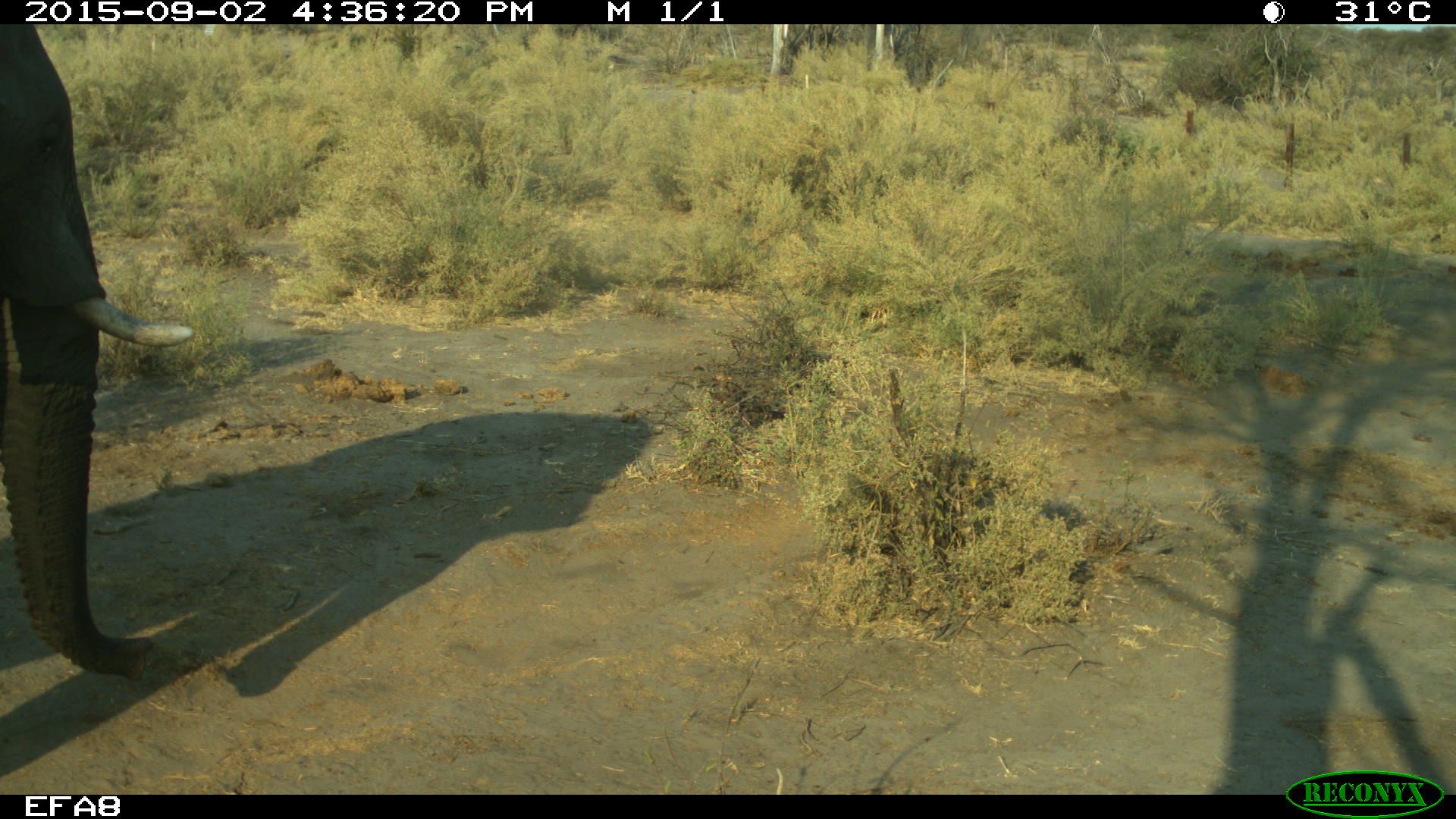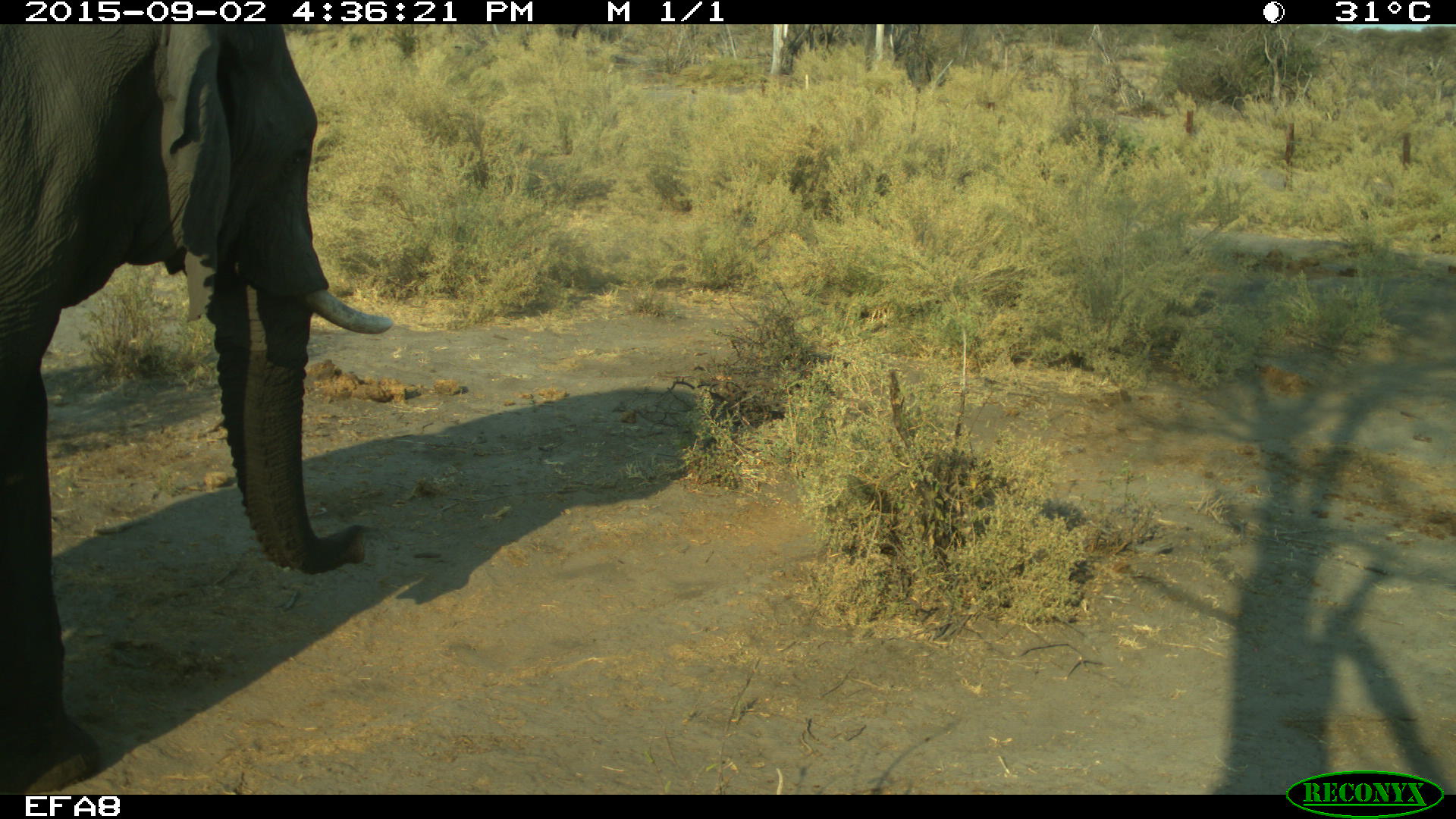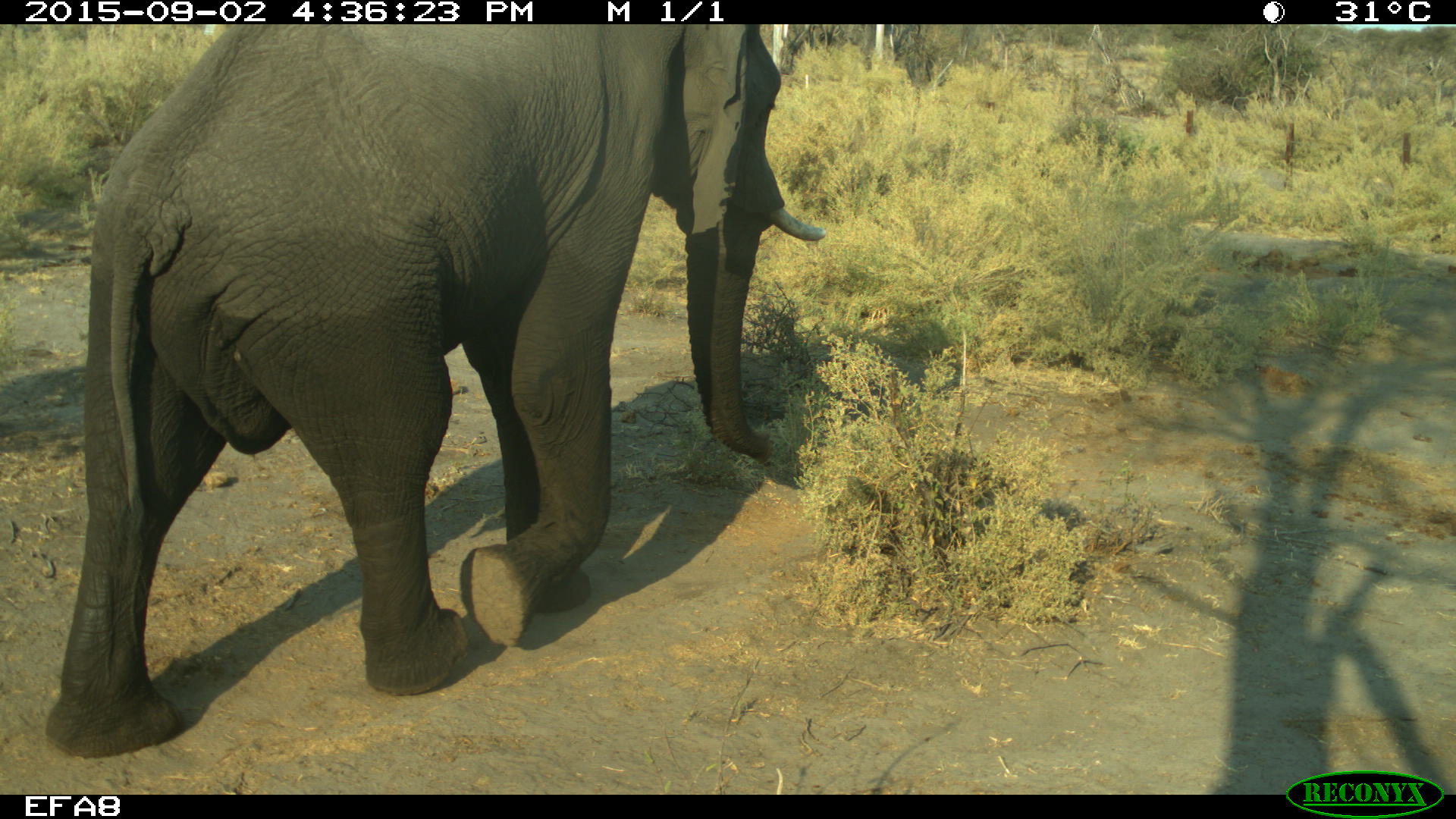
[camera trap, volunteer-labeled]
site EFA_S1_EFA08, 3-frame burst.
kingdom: Animalia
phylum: Chordata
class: Mammalia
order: Proboscidea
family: Elephantidae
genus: Loxodonta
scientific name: Loxodonta africana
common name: african bush elephant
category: elephant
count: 1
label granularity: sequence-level